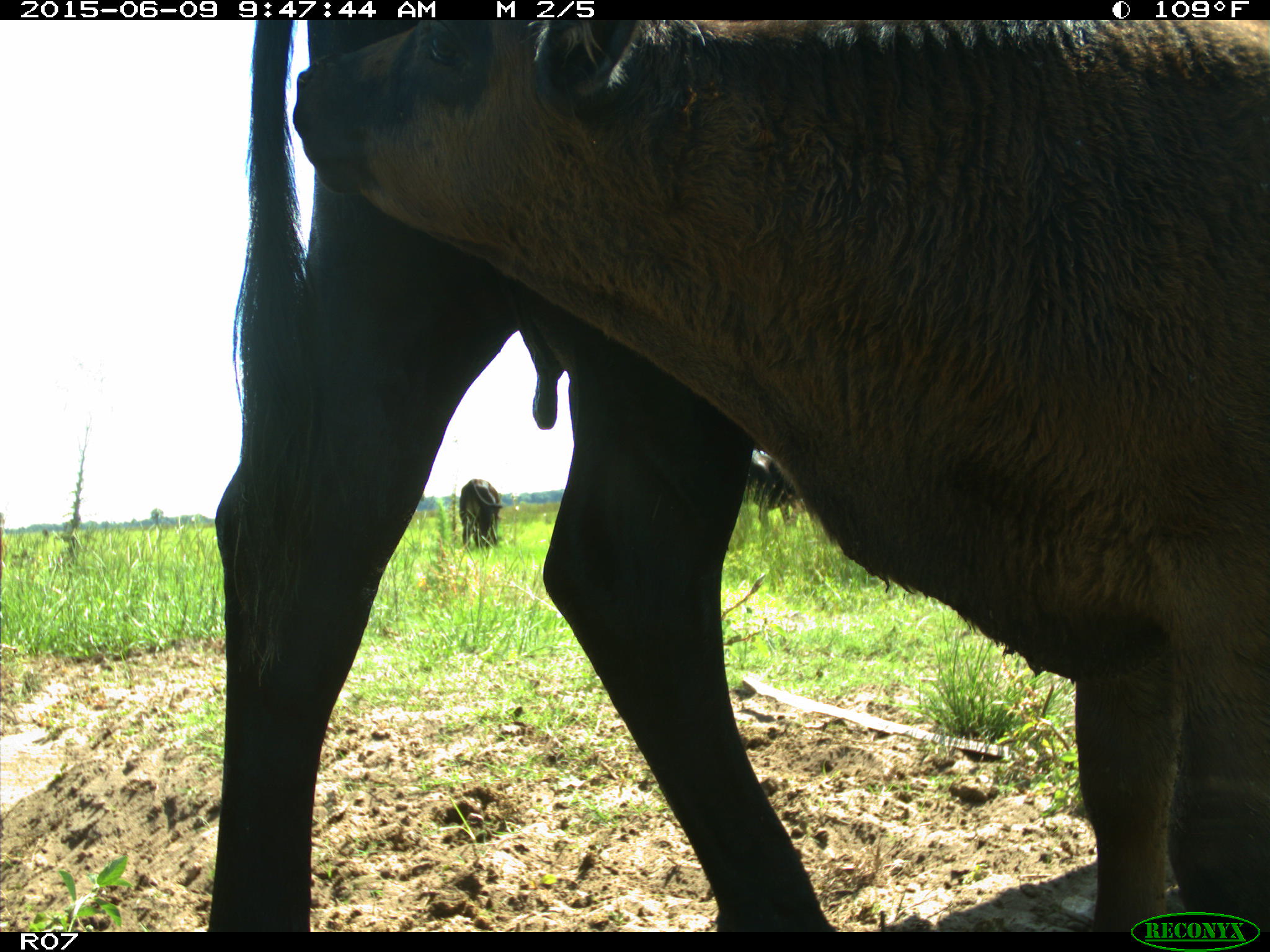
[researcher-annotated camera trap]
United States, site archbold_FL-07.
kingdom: Animalia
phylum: Chordata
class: Mammalia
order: Artiodactyla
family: Bovidae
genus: Bos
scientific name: Bos taurus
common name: domestic cow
Bos taurus (domestic cow).